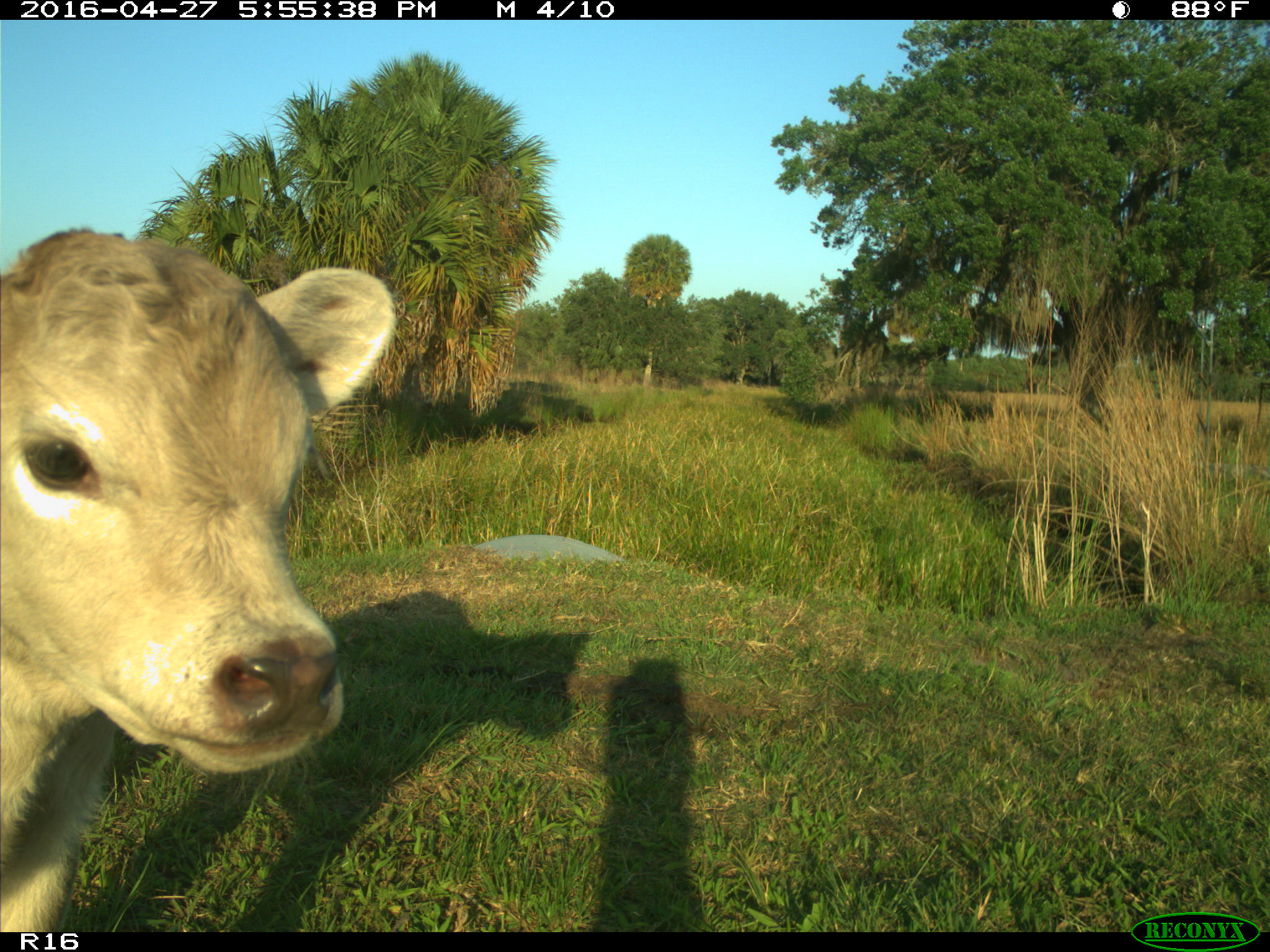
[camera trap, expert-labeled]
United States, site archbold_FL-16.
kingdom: Animalia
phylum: Chordata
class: Mammalia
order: Artiodactyla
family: Bovidae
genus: Bos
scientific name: Bos taurus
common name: domestic cow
Bos taurus (domestic cow).